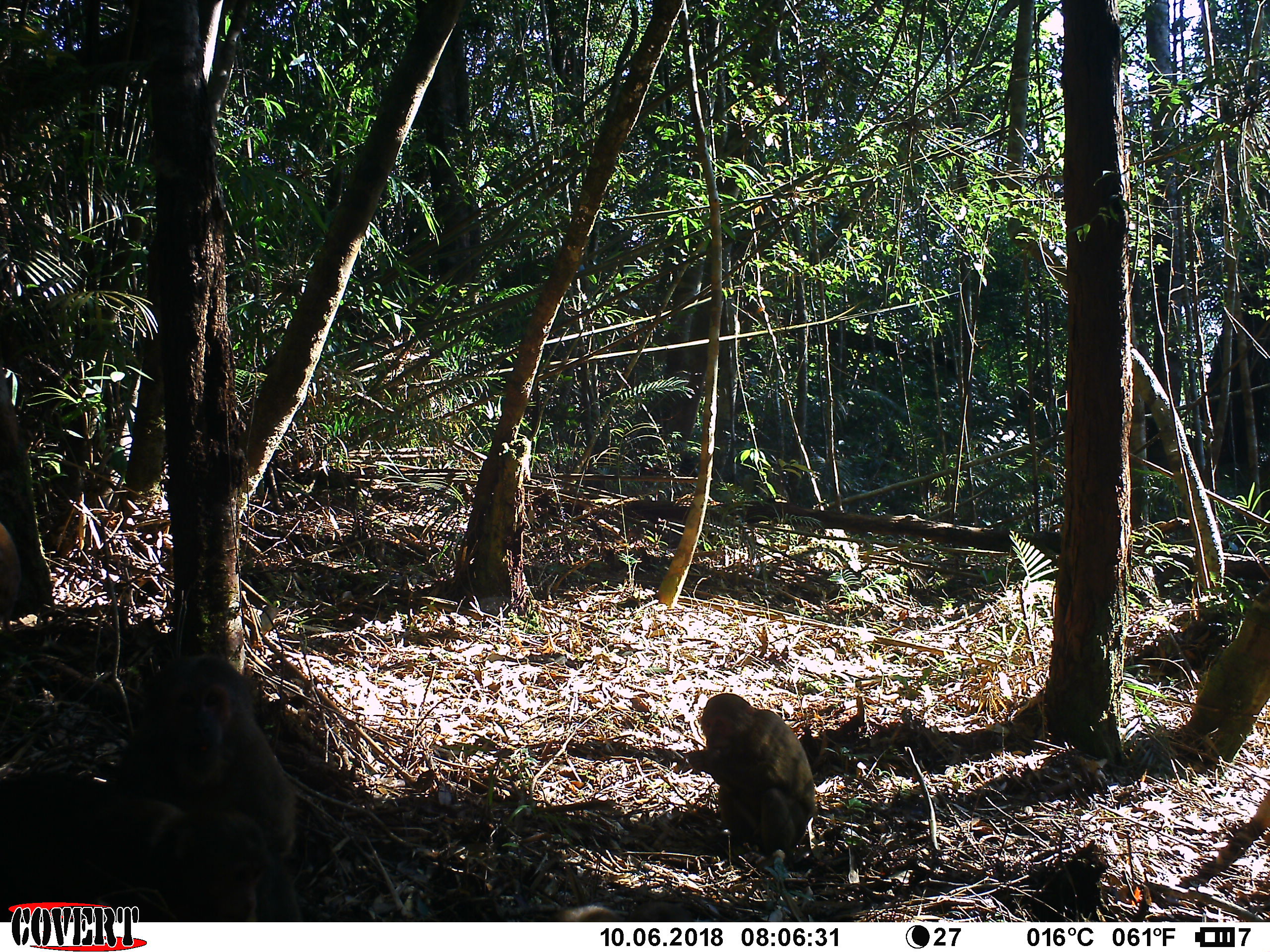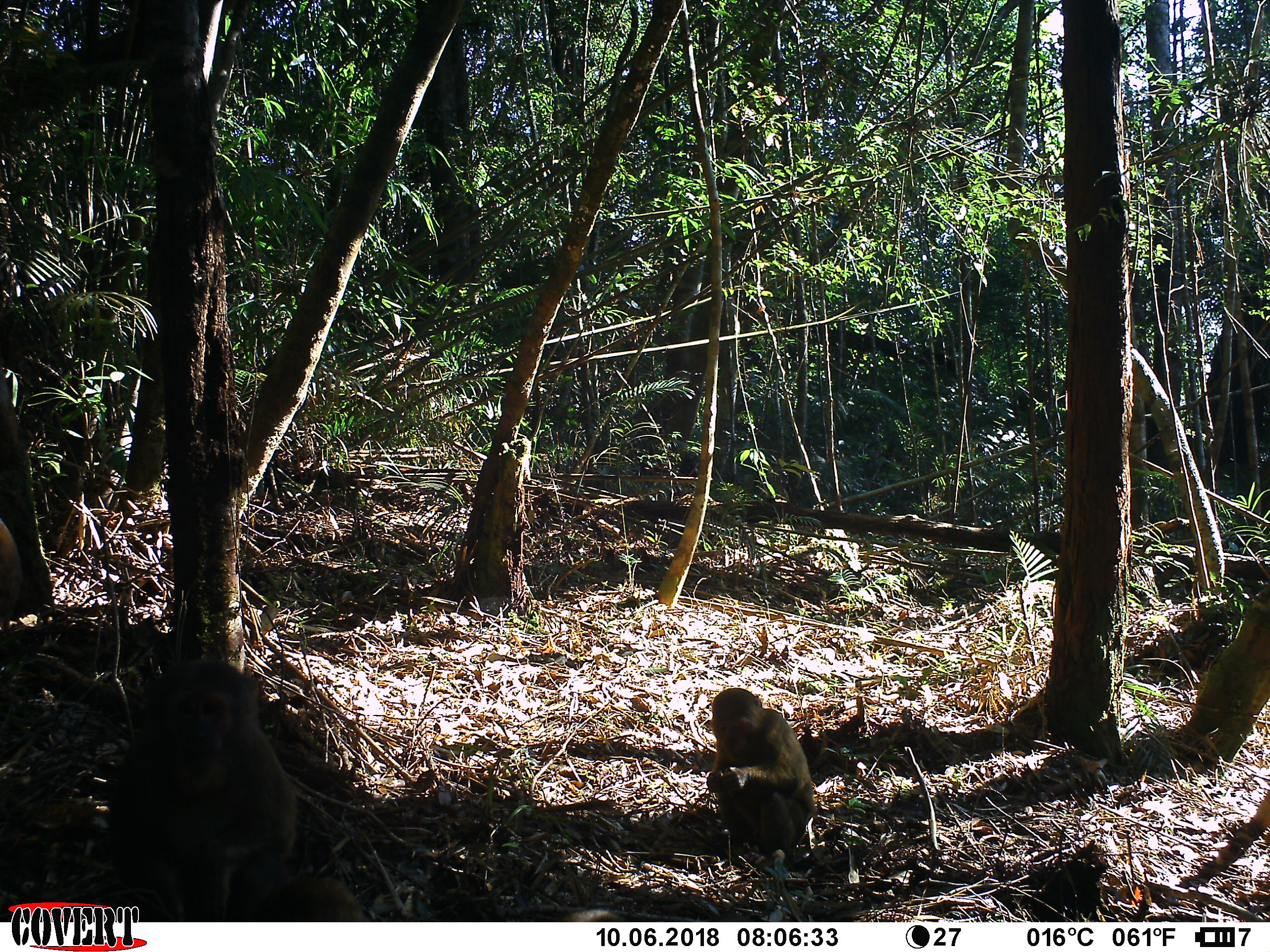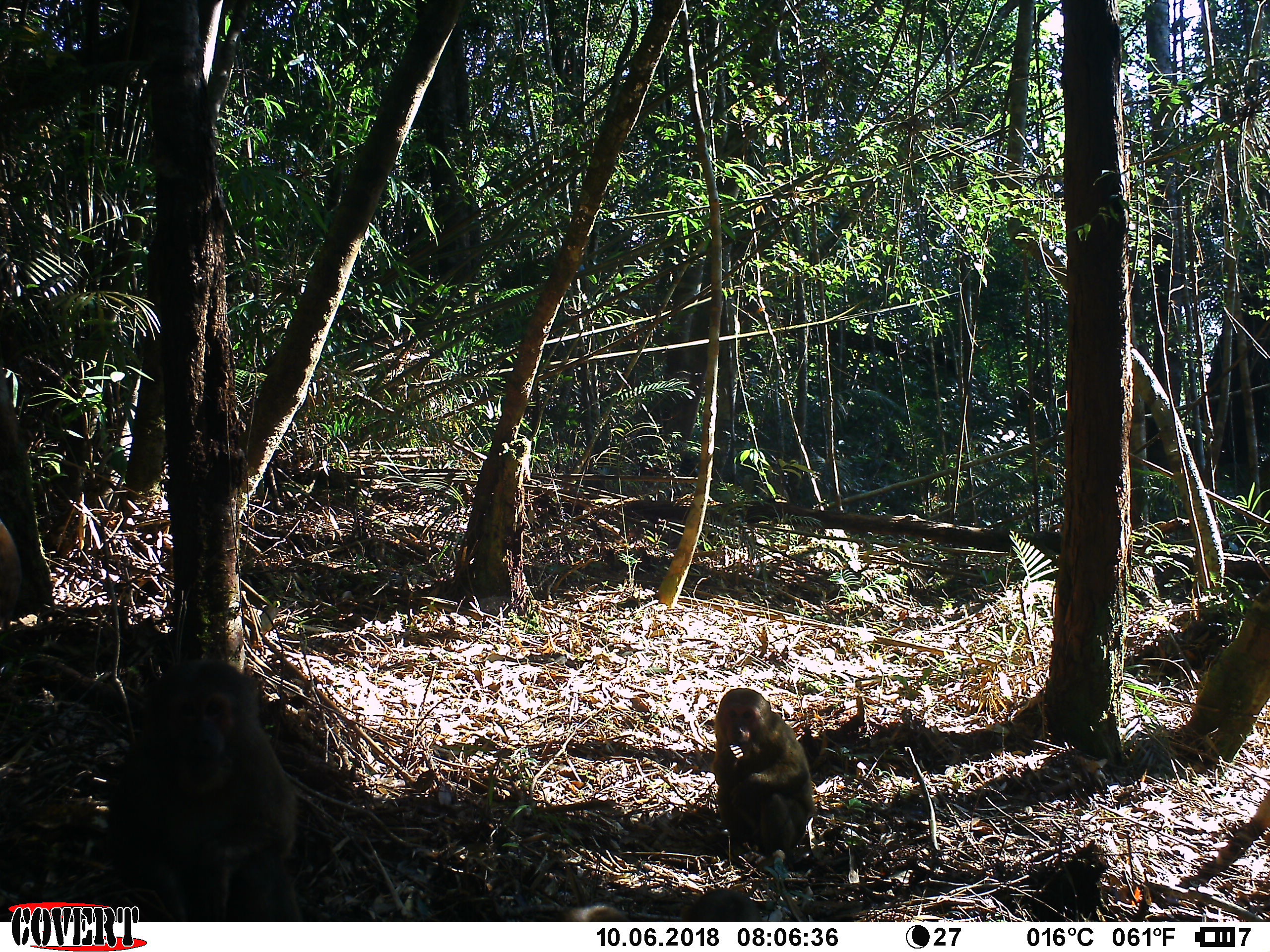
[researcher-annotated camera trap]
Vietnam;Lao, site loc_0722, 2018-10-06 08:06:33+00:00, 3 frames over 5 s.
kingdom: Animalia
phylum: Chordata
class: Mammalia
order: Primates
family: Cercopithecidae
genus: Macaca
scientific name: Macaca arctoides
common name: stump-tailed macaque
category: stump tailed macaque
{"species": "stump tailed macaque (stump-tailed macaque) (Macaca arctoides)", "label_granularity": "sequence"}